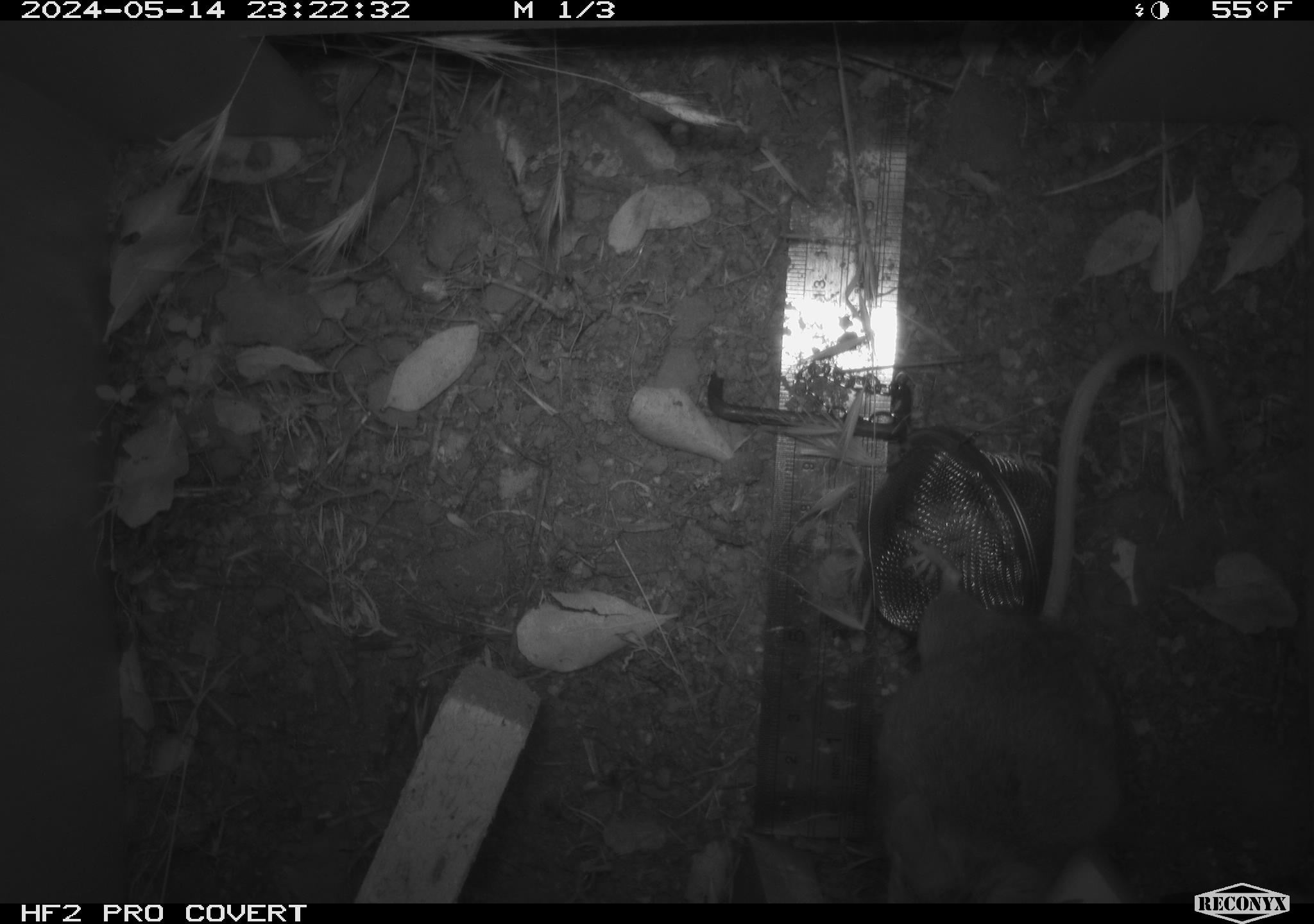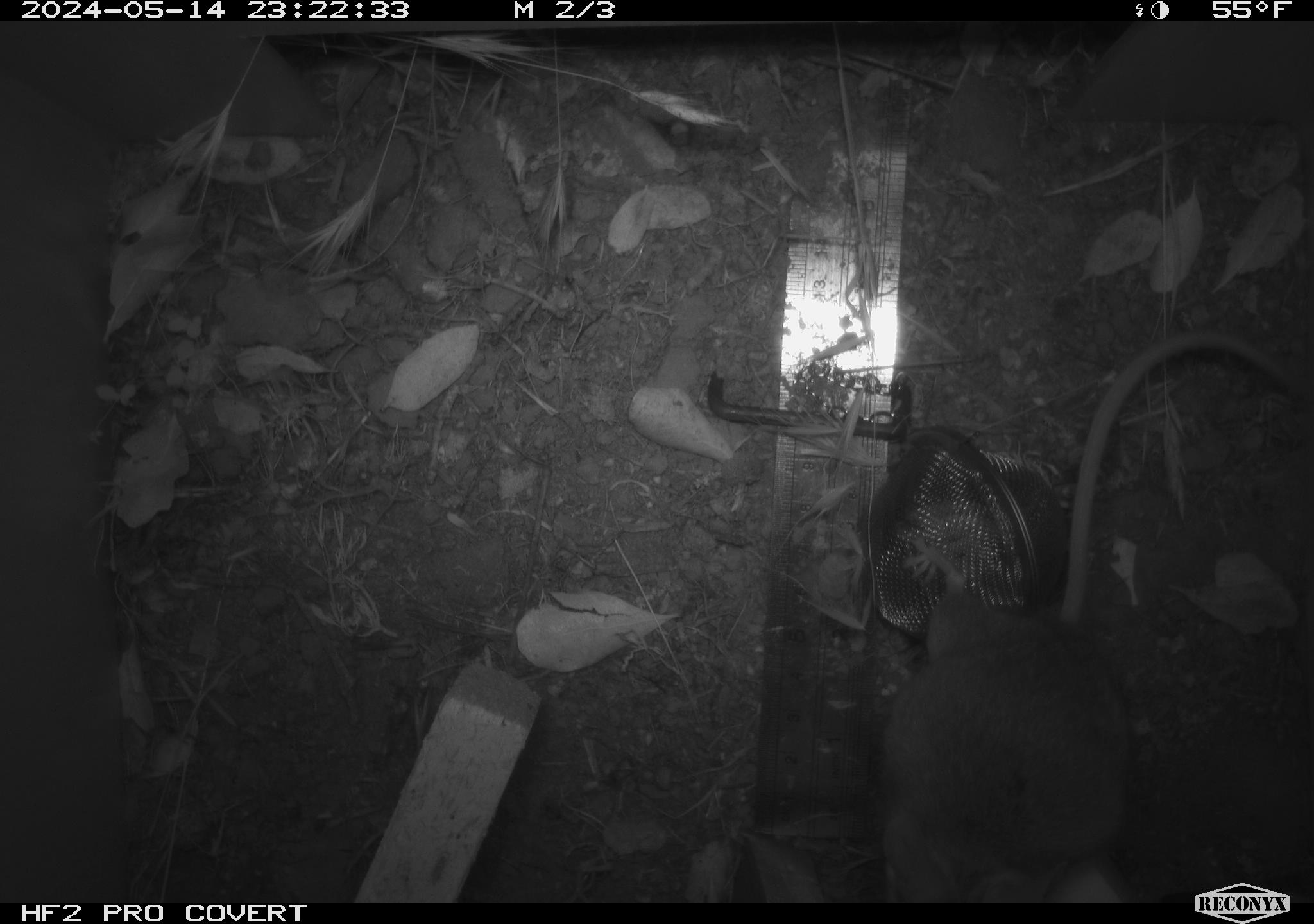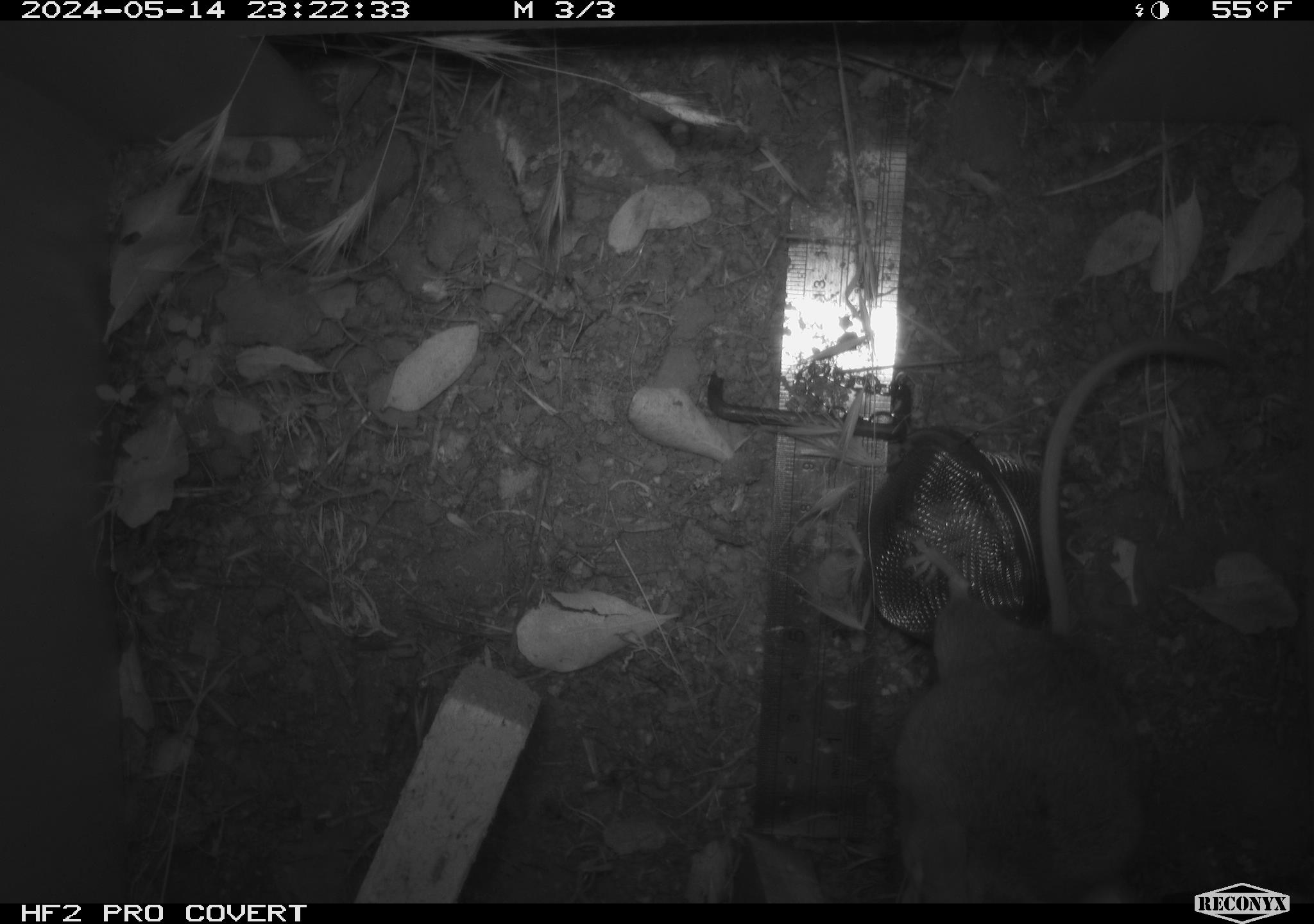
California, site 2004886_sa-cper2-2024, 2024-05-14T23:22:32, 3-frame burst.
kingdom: Animalia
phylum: Chordata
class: Mammalia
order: Rodentia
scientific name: Rodentia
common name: rodent